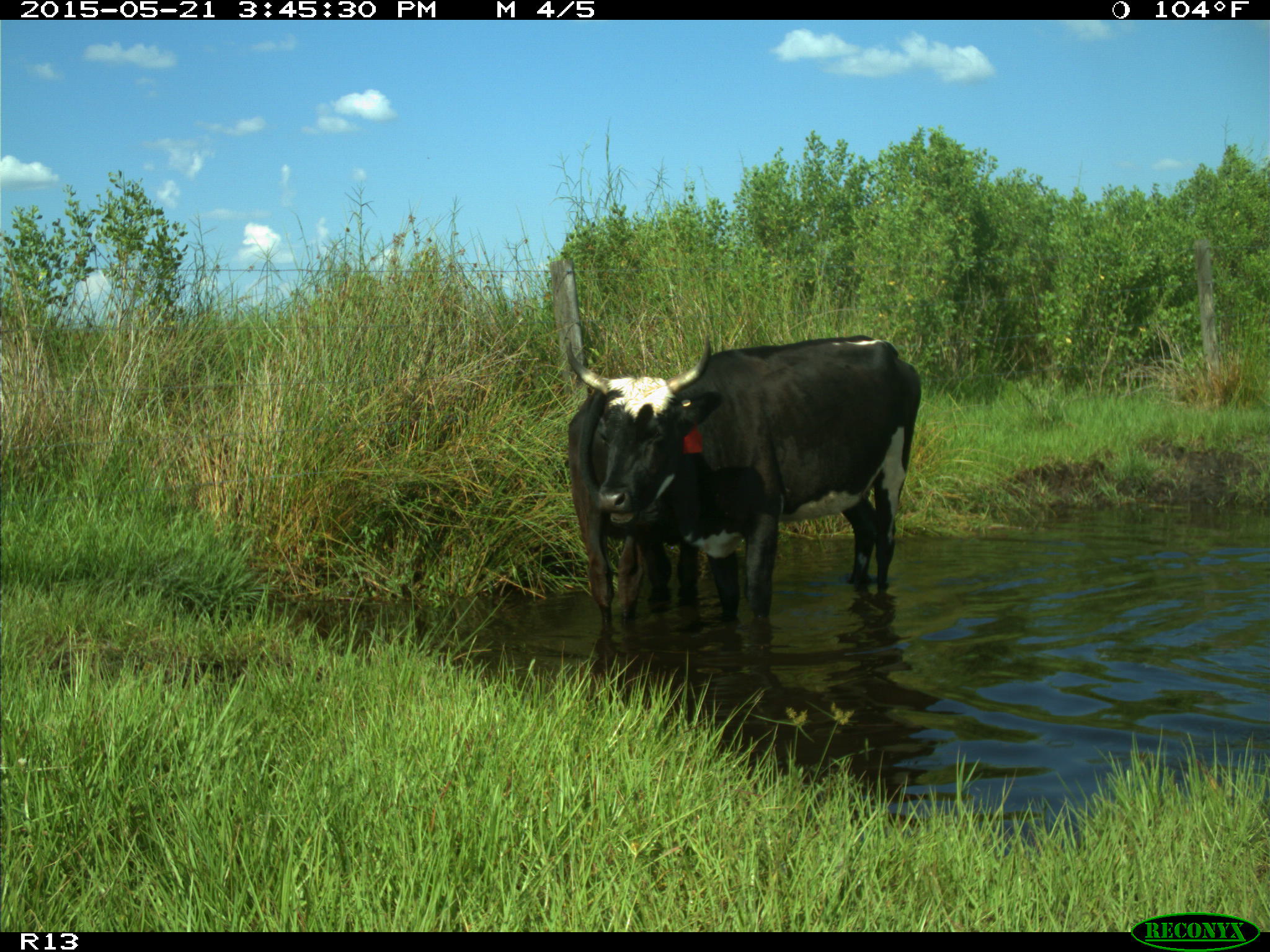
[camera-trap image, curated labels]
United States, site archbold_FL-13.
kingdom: Animalia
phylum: Chordata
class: Mammalia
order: Artiodactyla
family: Bovidae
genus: Bos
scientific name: Bos taurus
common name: domestic cow